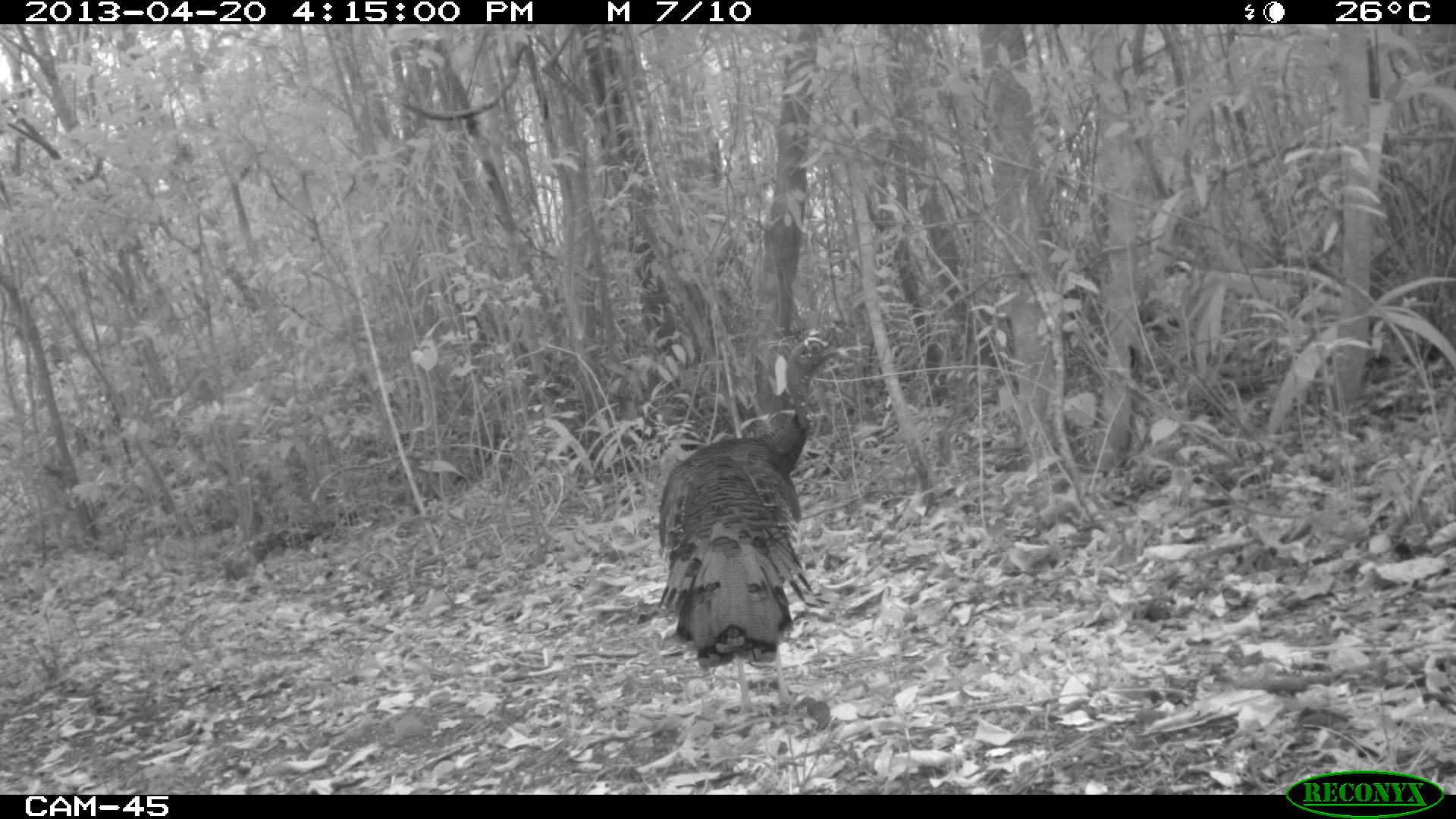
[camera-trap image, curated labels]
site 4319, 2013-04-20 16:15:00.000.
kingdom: Animalia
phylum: Chordata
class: Aves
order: Galliformes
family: Phasianidae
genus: Meleagris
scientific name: Meleagris ocellata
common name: ocellated turkey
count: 1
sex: male